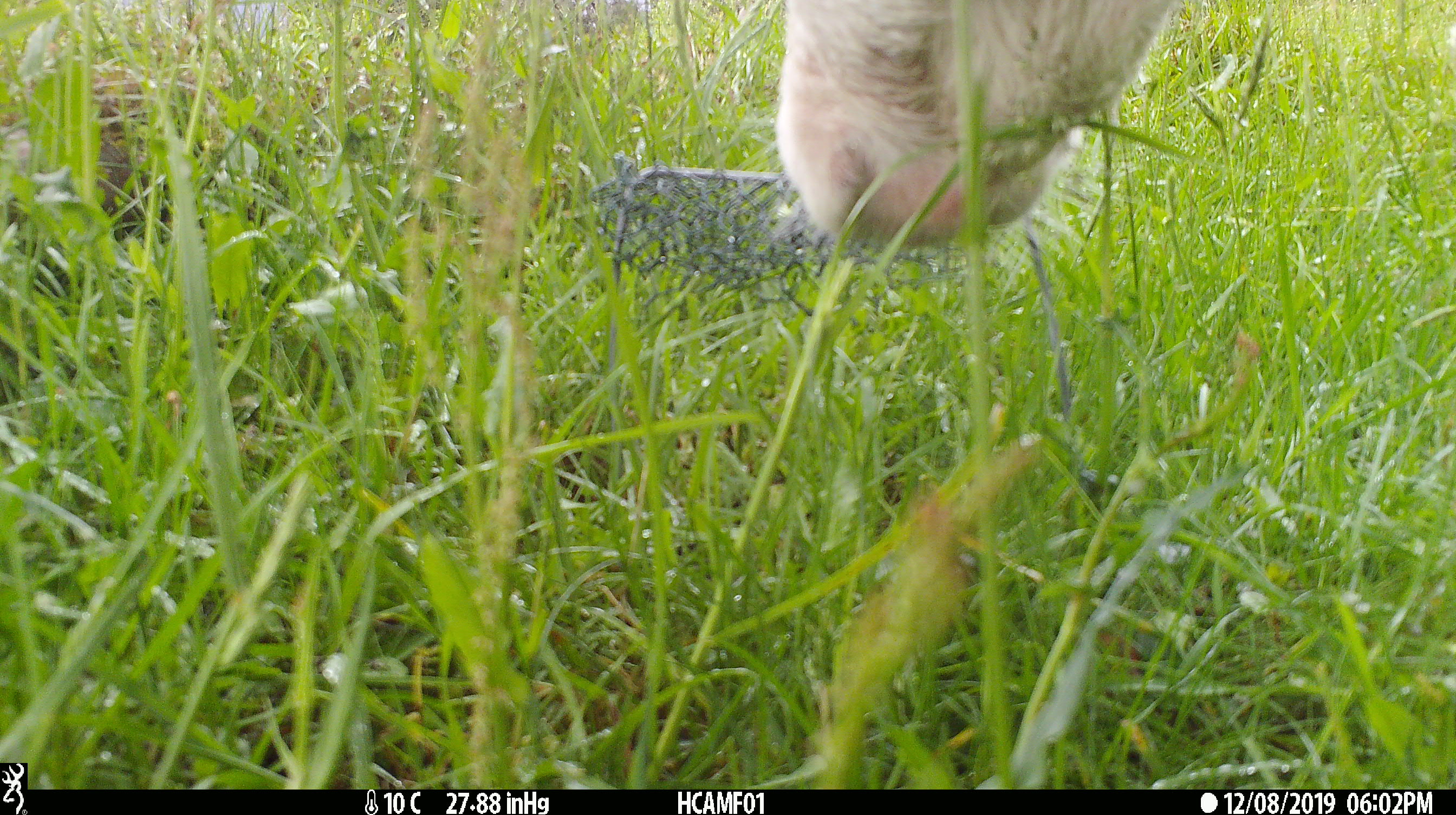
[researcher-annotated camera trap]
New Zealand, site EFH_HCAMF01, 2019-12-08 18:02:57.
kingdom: Animalia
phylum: Chordata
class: Mammalia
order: Artiodactyla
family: Bovidae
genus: Bos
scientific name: Bos taurus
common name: domestic cow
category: cow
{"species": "cow (domestic cow) (Bos taurus)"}